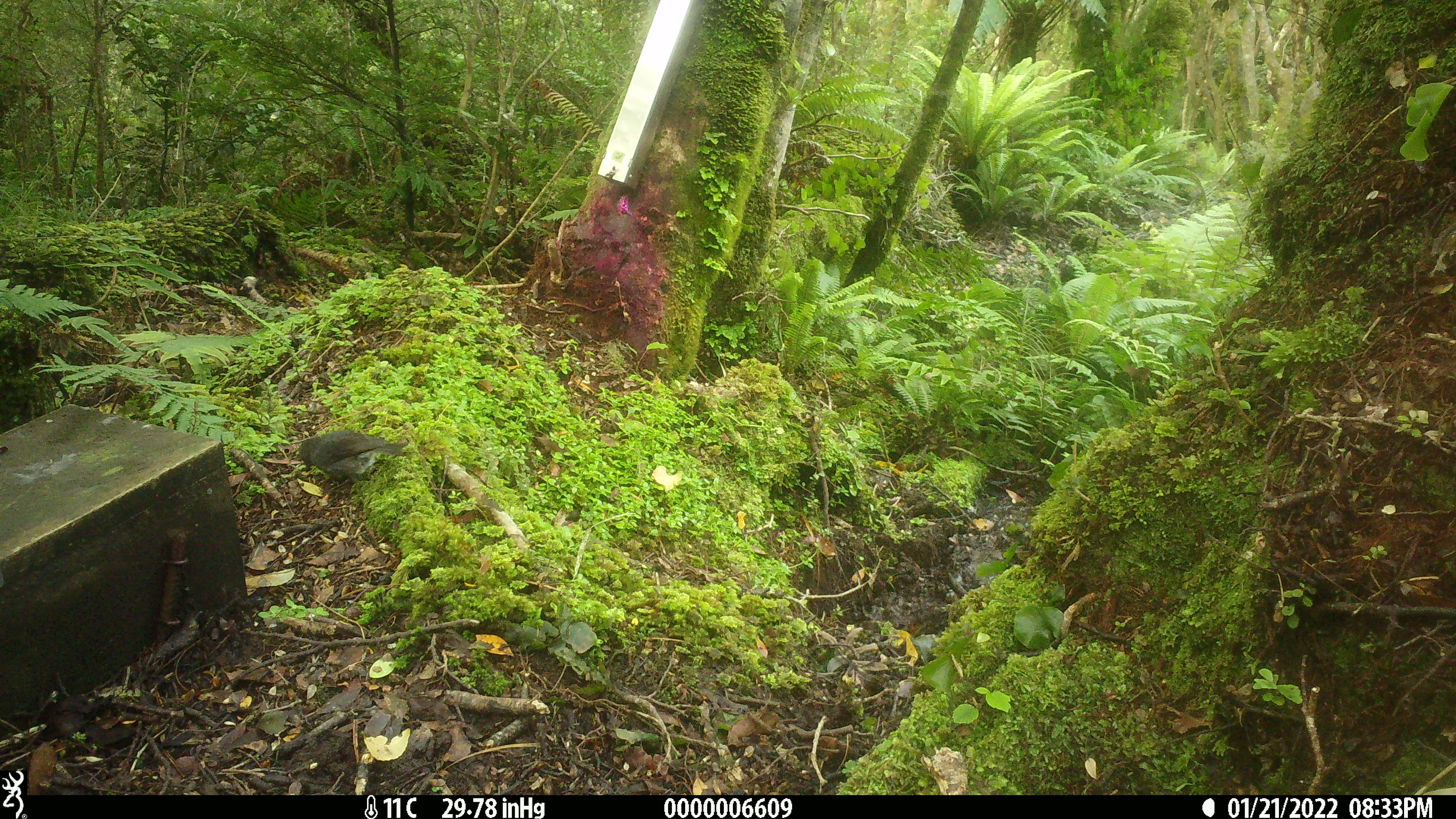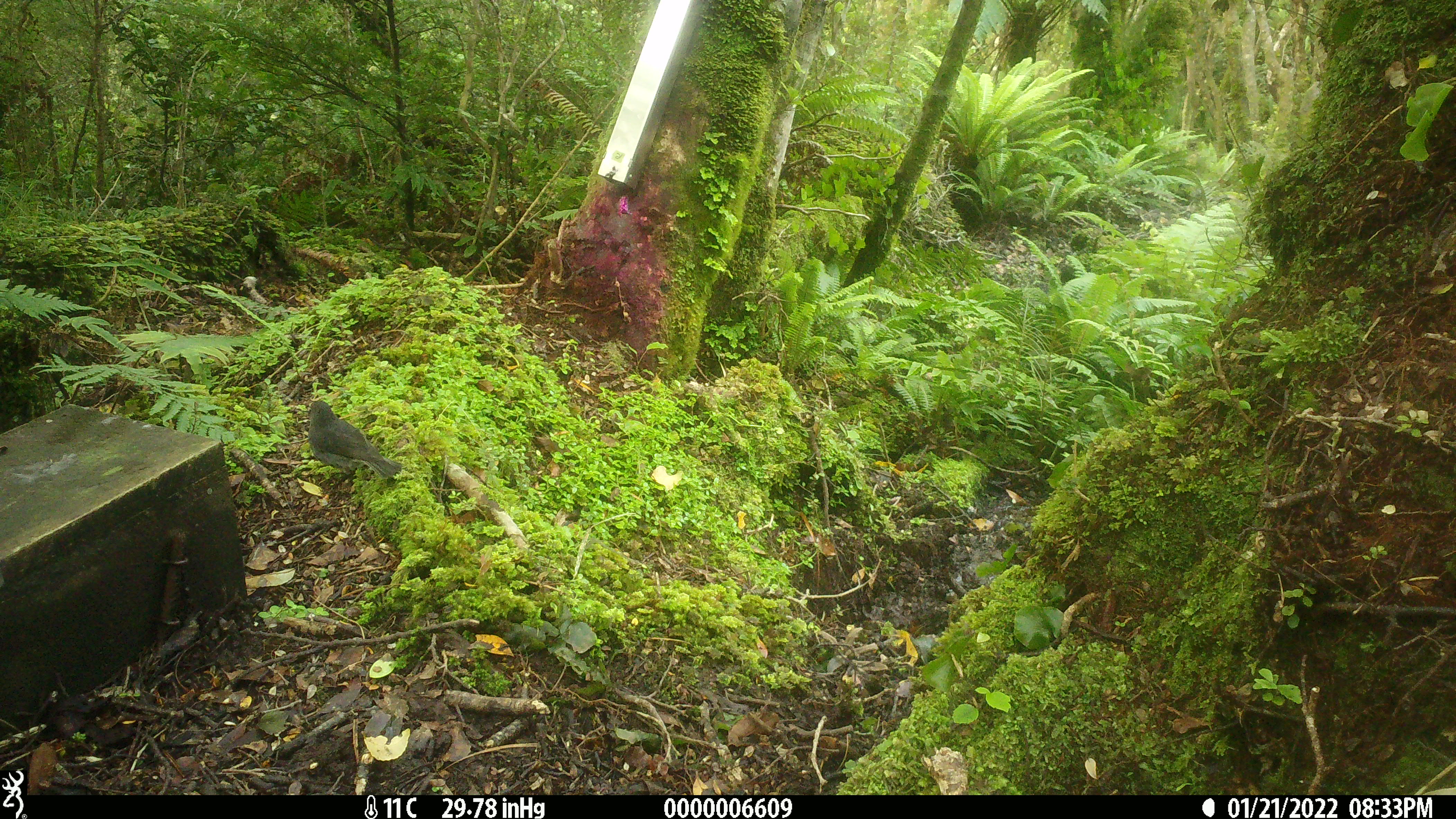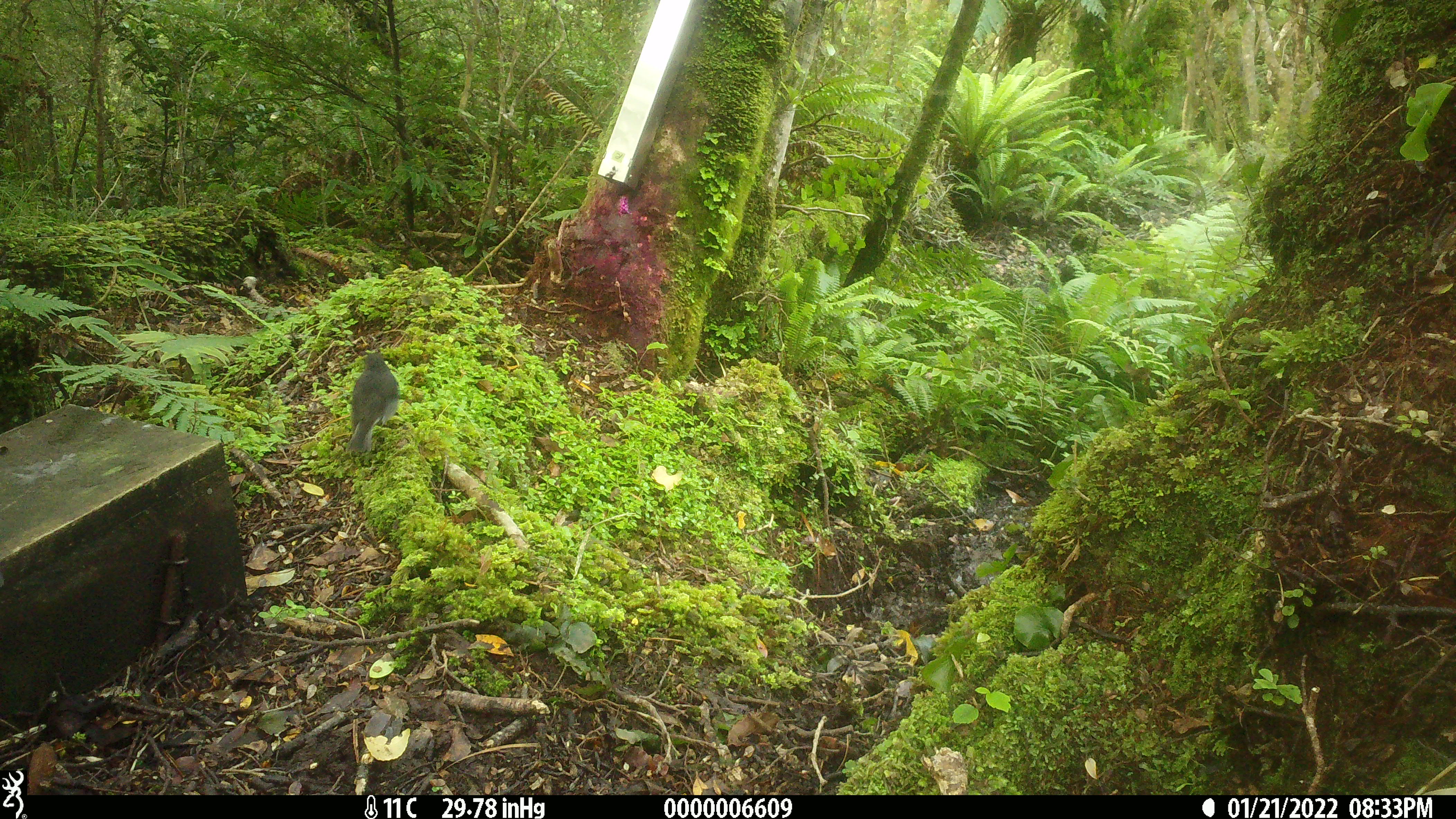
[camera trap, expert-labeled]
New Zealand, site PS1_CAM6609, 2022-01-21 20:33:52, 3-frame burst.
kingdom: Animalia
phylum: Chordata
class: Aves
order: Passeriformes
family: Petroicidae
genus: Petroica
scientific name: Petroica australis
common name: new zealand robin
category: robin